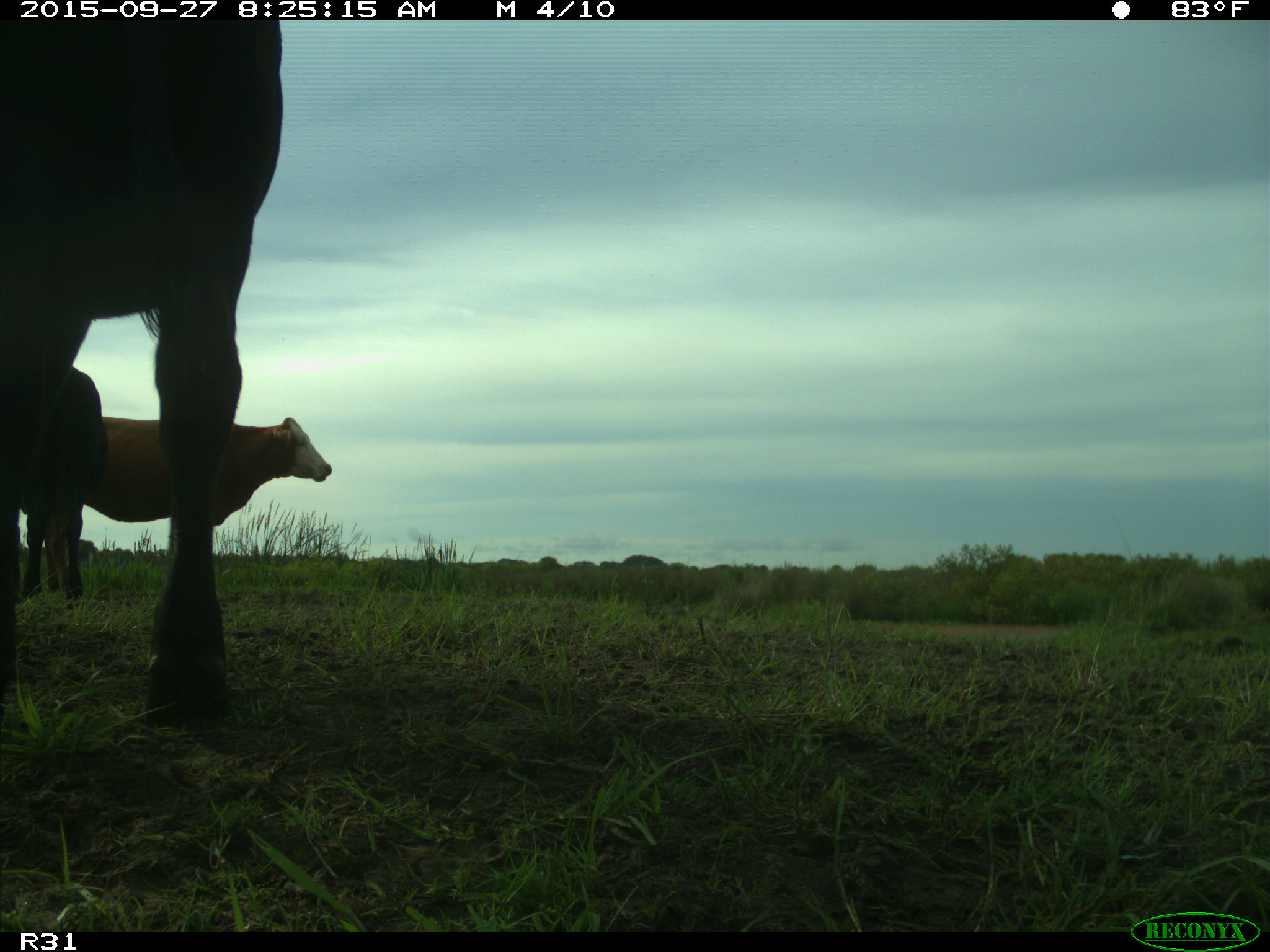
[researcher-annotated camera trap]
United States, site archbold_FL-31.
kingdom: Animalia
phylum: Chordata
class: Mammalia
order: Artiodactyla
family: Bovidae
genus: Bos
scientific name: Bos taurus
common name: domestic cow